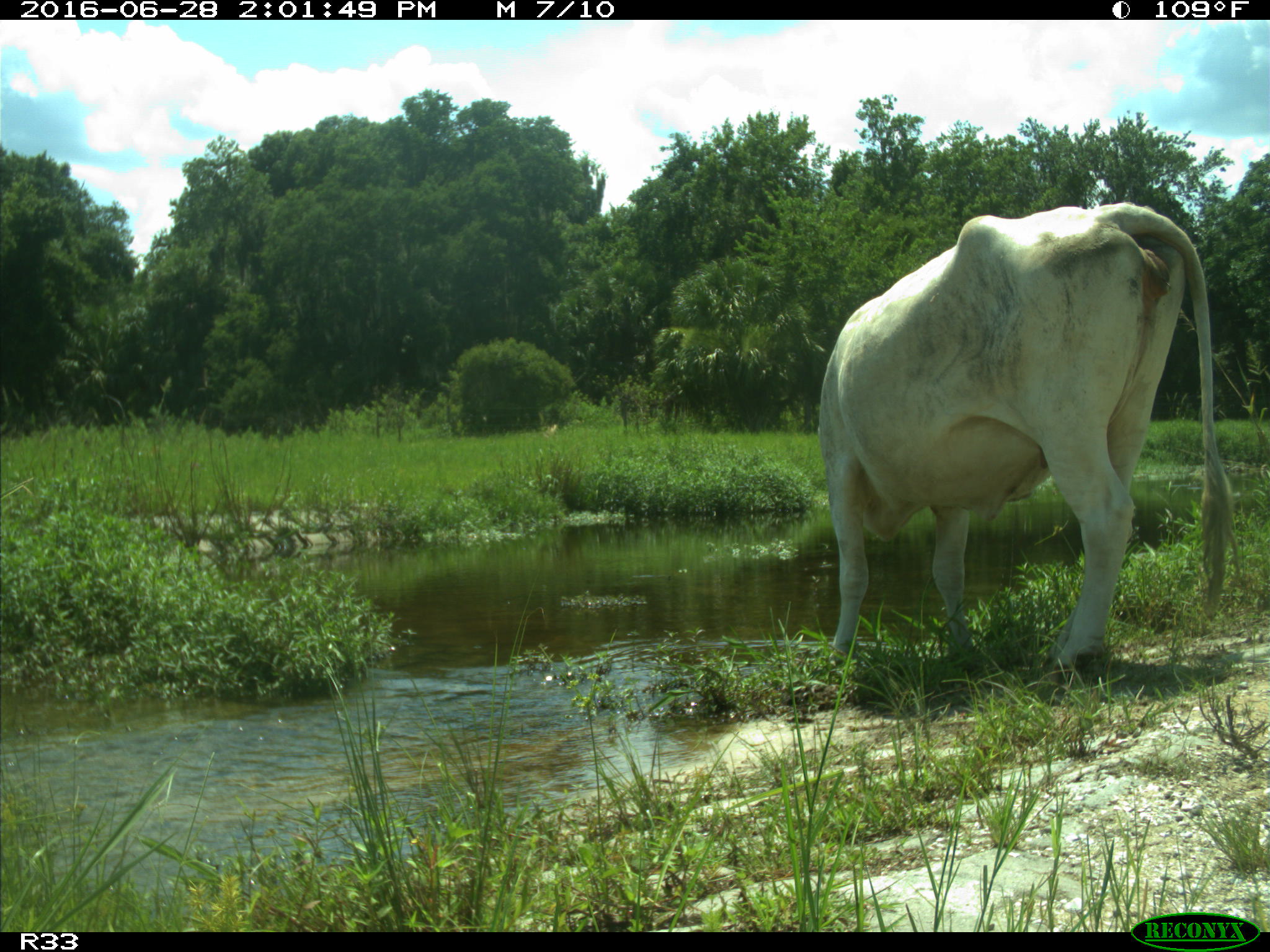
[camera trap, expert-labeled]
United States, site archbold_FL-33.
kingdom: Animalia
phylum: Chordata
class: Mammalia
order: Artiodactyla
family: Bovidae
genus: Bos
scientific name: Bos taurus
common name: domestic cow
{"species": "Bos taurus (domestic cow)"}